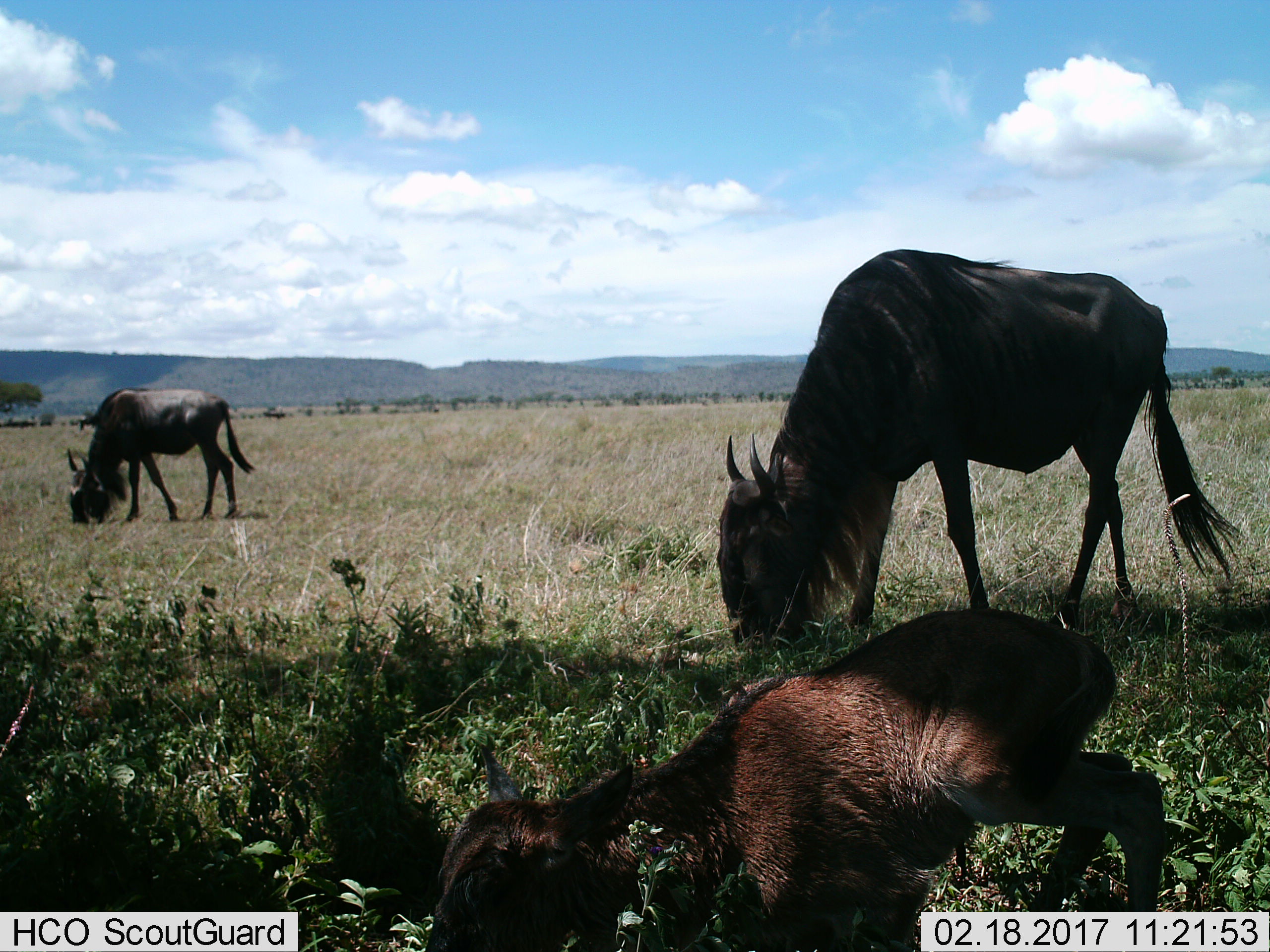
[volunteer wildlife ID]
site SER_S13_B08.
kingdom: Animalia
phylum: Chordata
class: Mammalia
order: Artiodactyla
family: Bovidae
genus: Connochaetes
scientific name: Connochaetes taurinus taurinus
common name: blue wildebeest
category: wildebeestblue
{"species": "wildebeestblue (blue wildebeest) (Connochaetes taurinus taurinus)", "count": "3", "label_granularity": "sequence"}